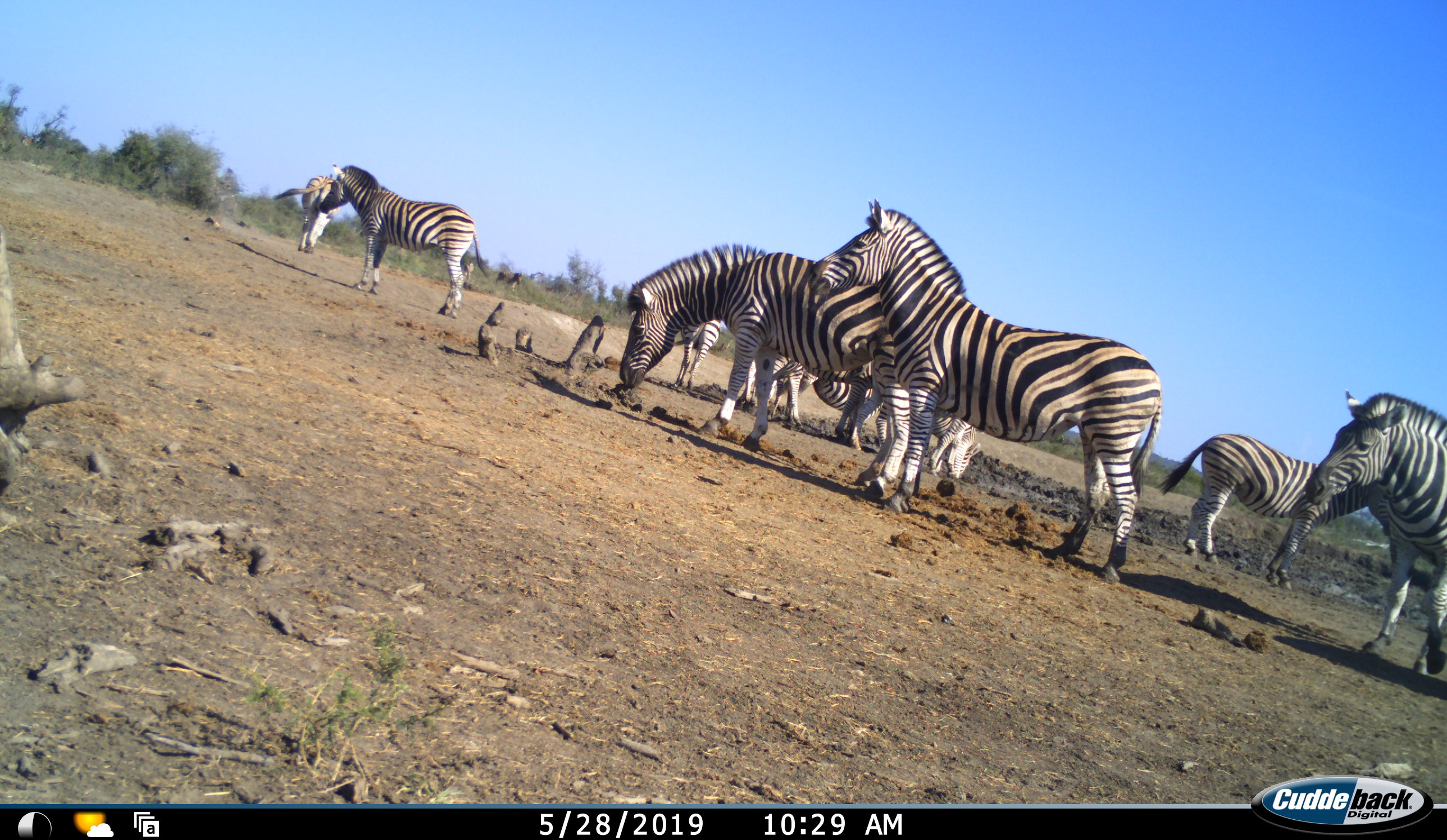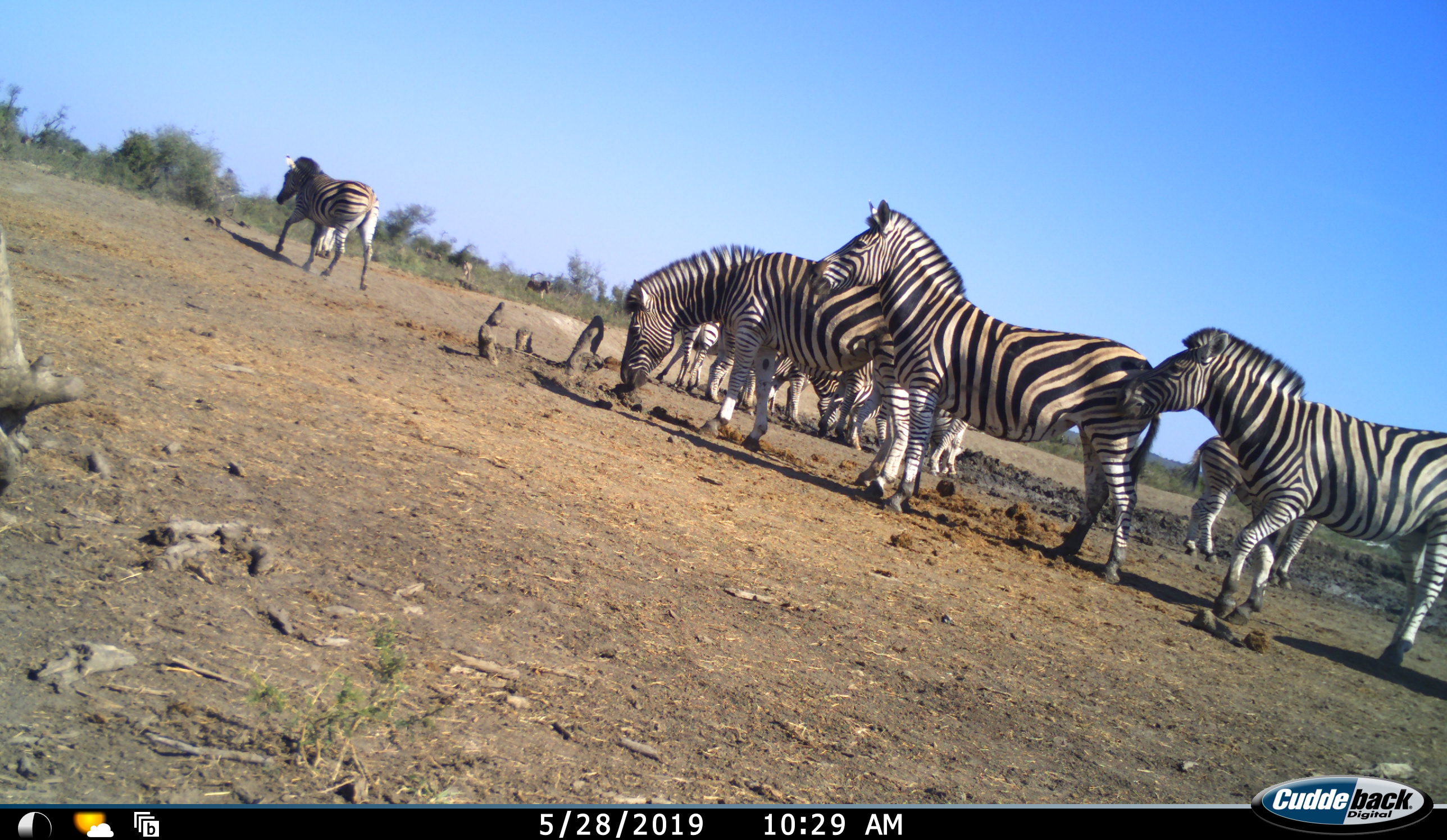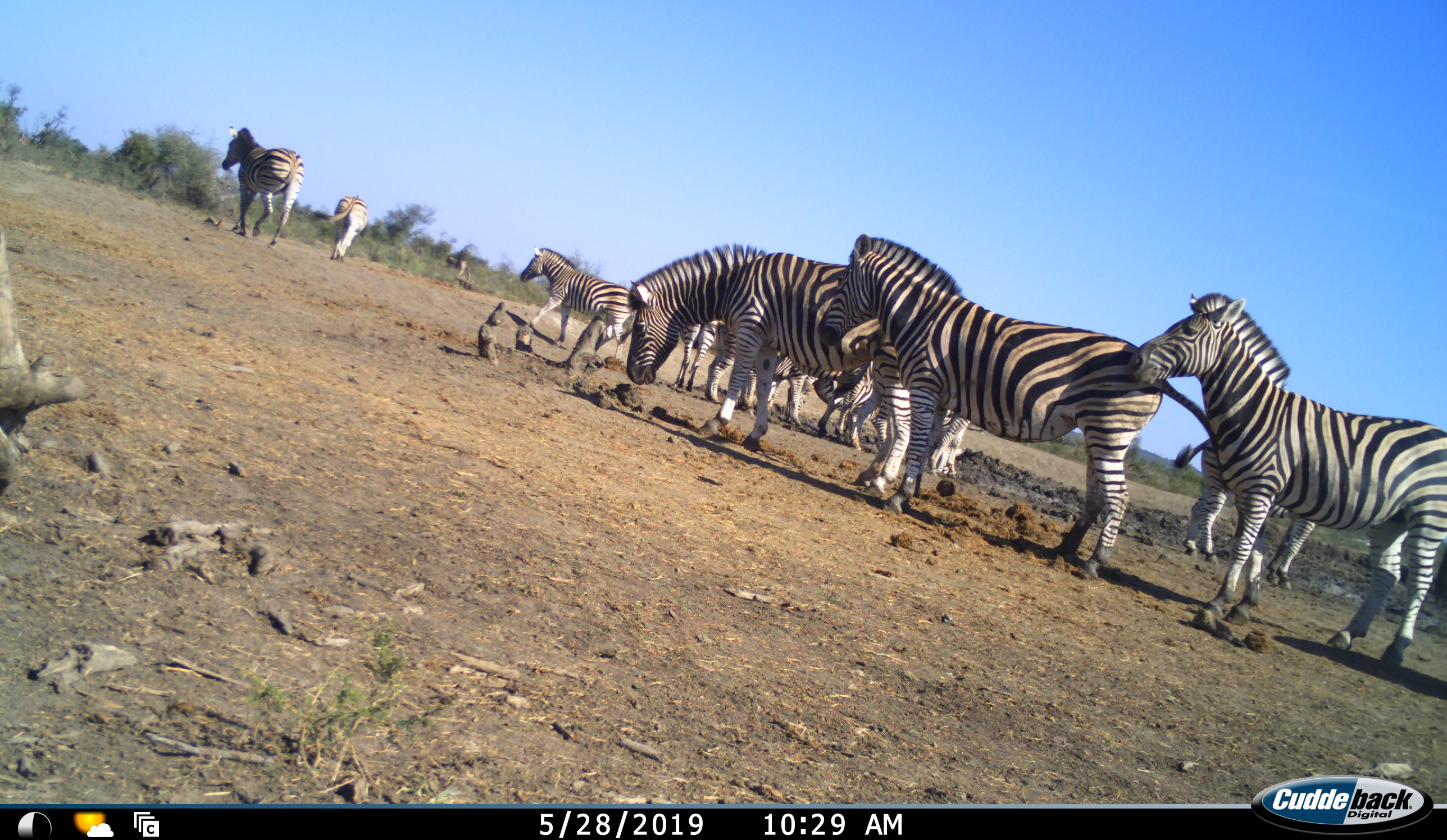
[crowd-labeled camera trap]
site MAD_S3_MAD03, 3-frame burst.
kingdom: Animalia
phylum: Chordata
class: Mammalia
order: Perissodactyla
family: Equidae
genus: Equus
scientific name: Equus quagga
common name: plains zebra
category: zebraplains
Zebraplains (plains zebra) (Equus quagga), count 11-50. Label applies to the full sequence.